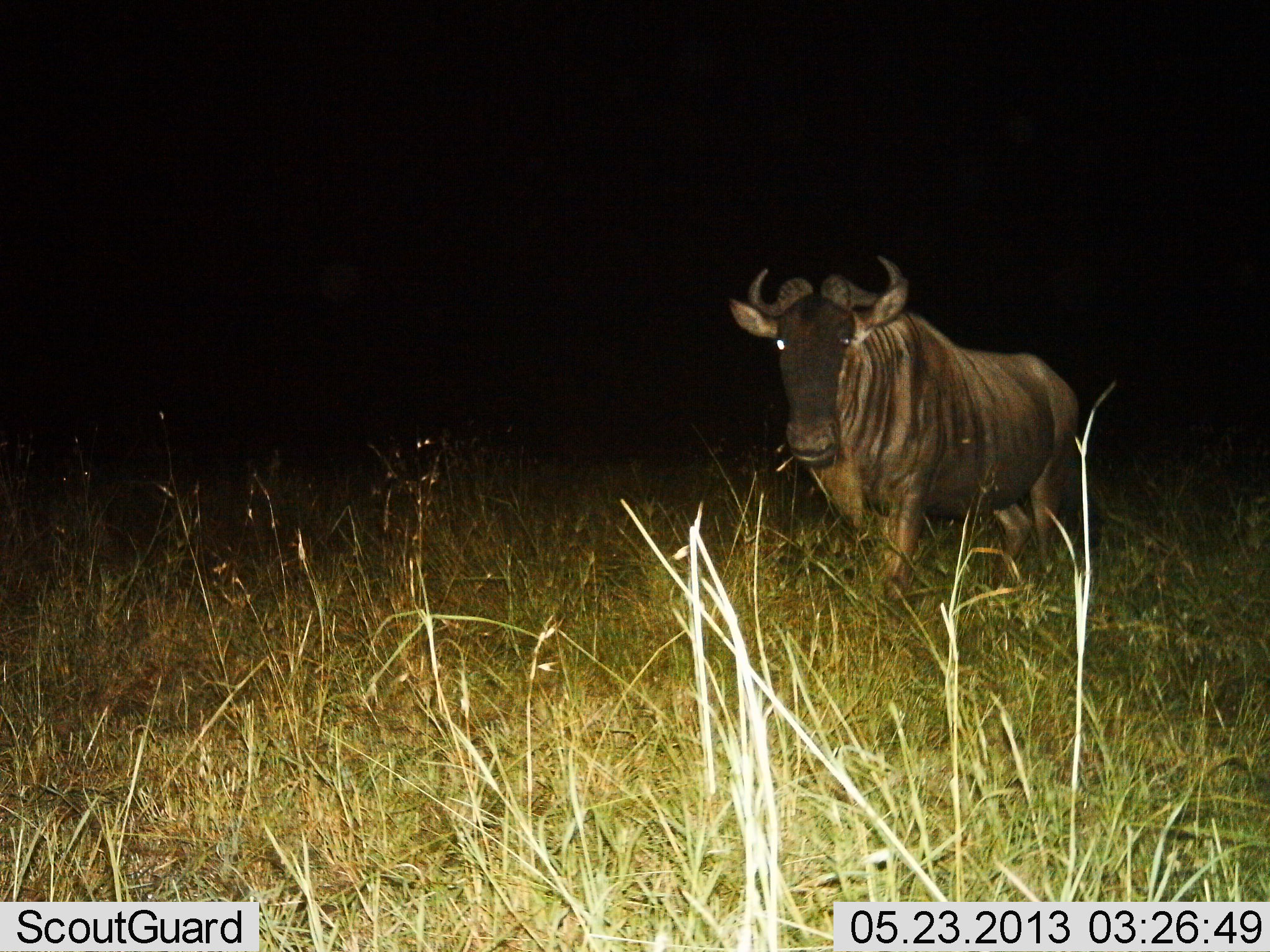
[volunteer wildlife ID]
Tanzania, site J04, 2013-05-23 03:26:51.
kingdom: Animalia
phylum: Chordata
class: Mammalia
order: Artiodactyla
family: Bovidae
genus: Connochaetes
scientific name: Connochaetes taurinus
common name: blue wildebeest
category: wildebeest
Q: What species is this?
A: Wildebeest (blue wildebeest) (Connochaetes taurinus).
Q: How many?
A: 1.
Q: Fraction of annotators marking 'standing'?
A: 57%.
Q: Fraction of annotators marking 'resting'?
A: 0%.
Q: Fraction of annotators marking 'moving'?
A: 32%.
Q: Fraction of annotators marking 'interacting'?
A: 4%.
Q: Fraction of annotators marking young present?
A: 0%.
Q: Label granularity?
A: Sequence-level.